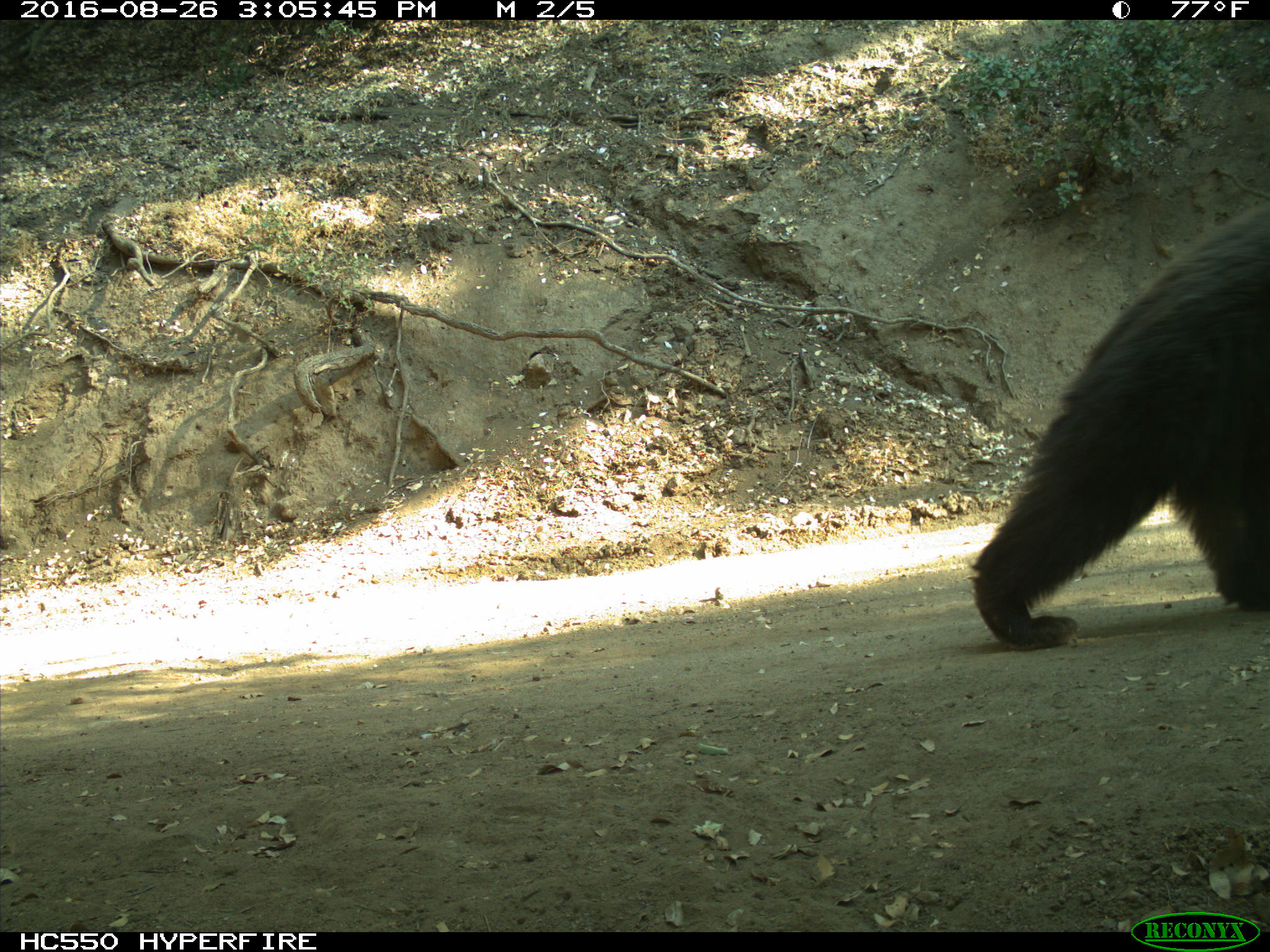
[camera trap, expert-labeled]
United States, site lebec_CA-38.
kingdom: Animalia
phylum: Chordata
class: Mammalia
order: Carnivora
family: Ursidae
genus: Ursus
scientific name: Ursus americanus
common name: american black bear